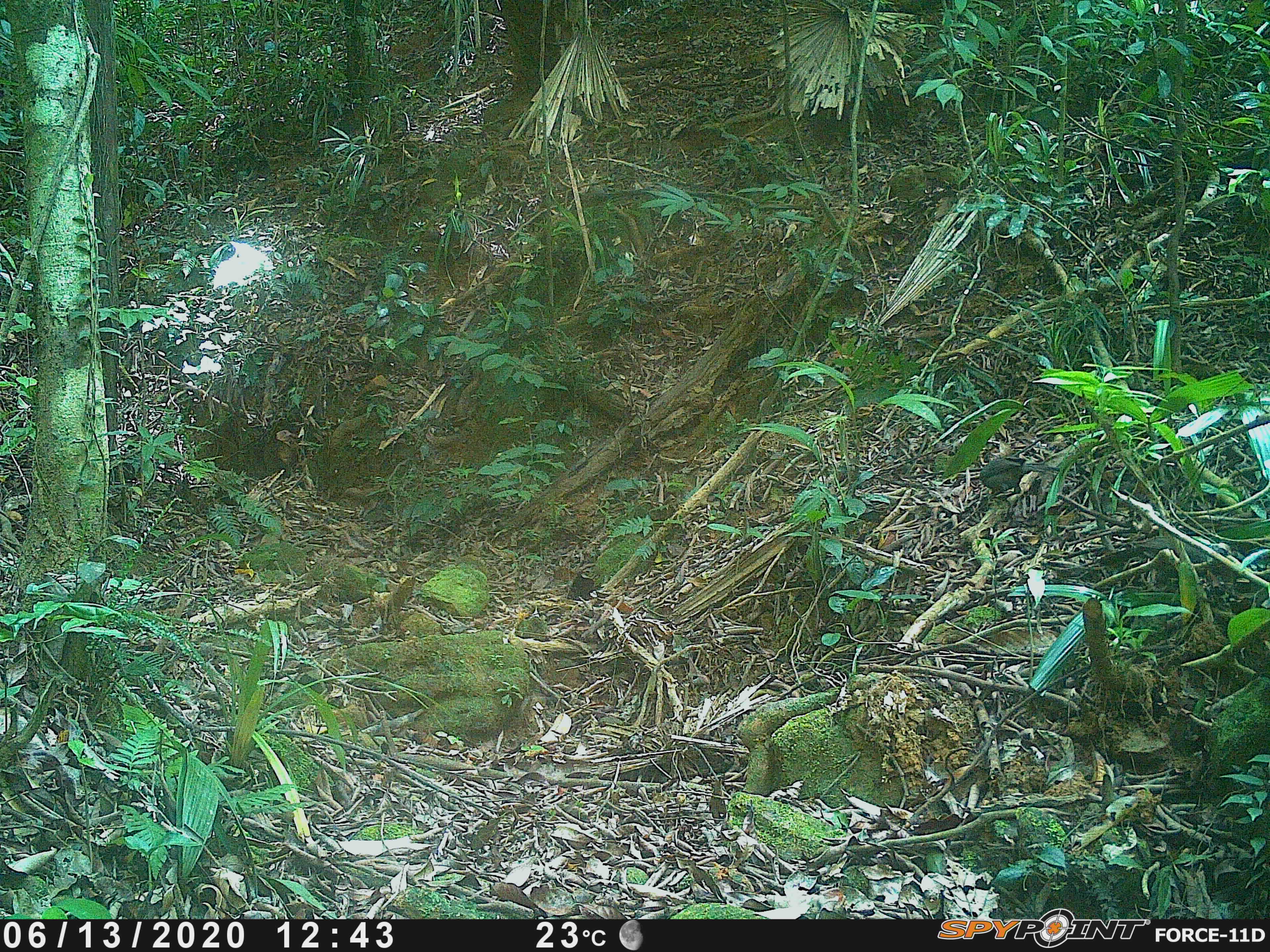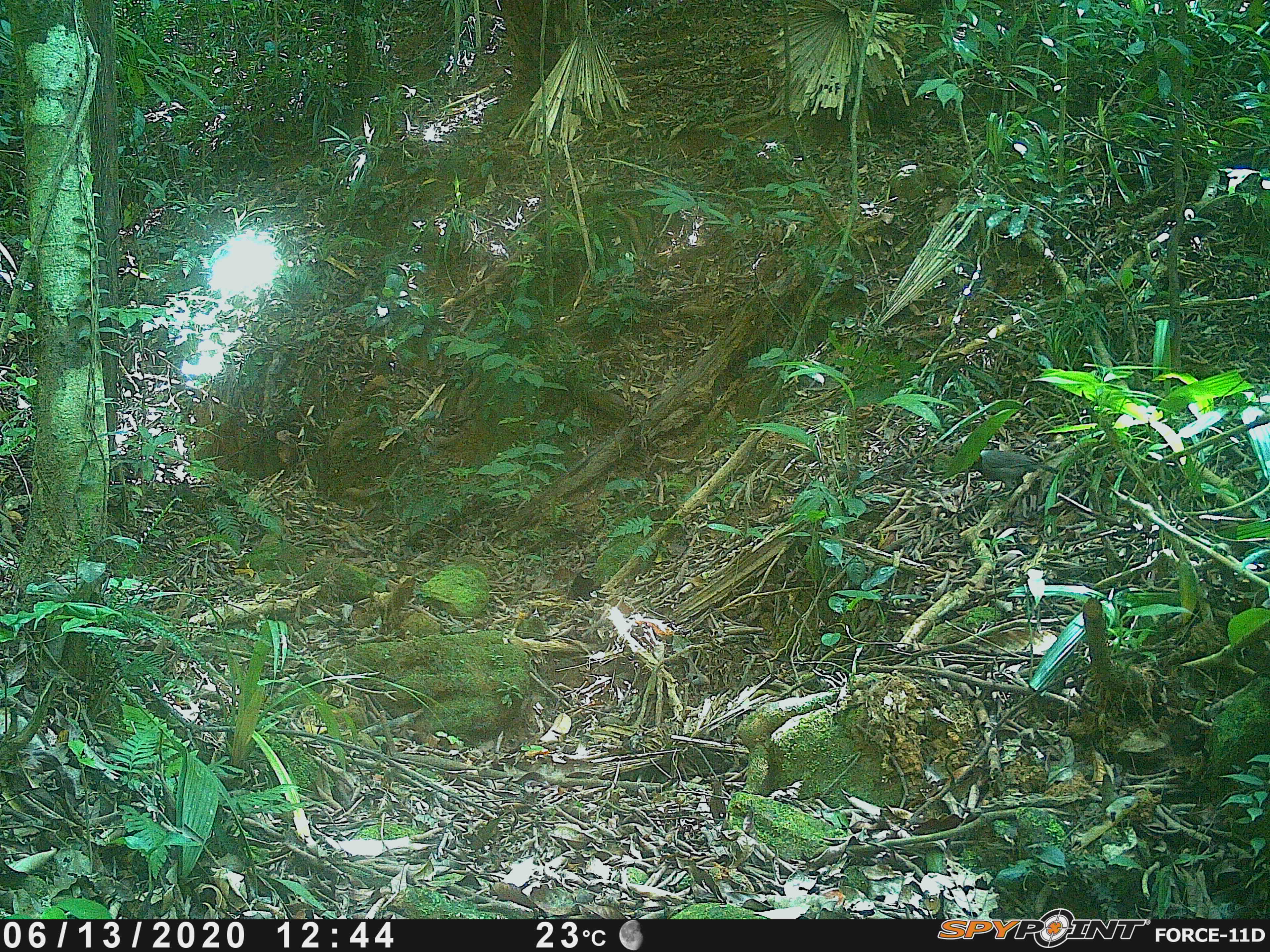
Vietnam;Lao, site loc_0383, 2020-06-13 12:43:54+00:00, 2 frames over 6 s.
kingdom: Animalia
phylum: Chordata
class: Aves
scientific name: Aves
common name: bird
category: unidentified bird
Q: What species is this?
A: Unidentified bird (bird) (Aves).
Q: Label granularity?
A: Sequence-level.